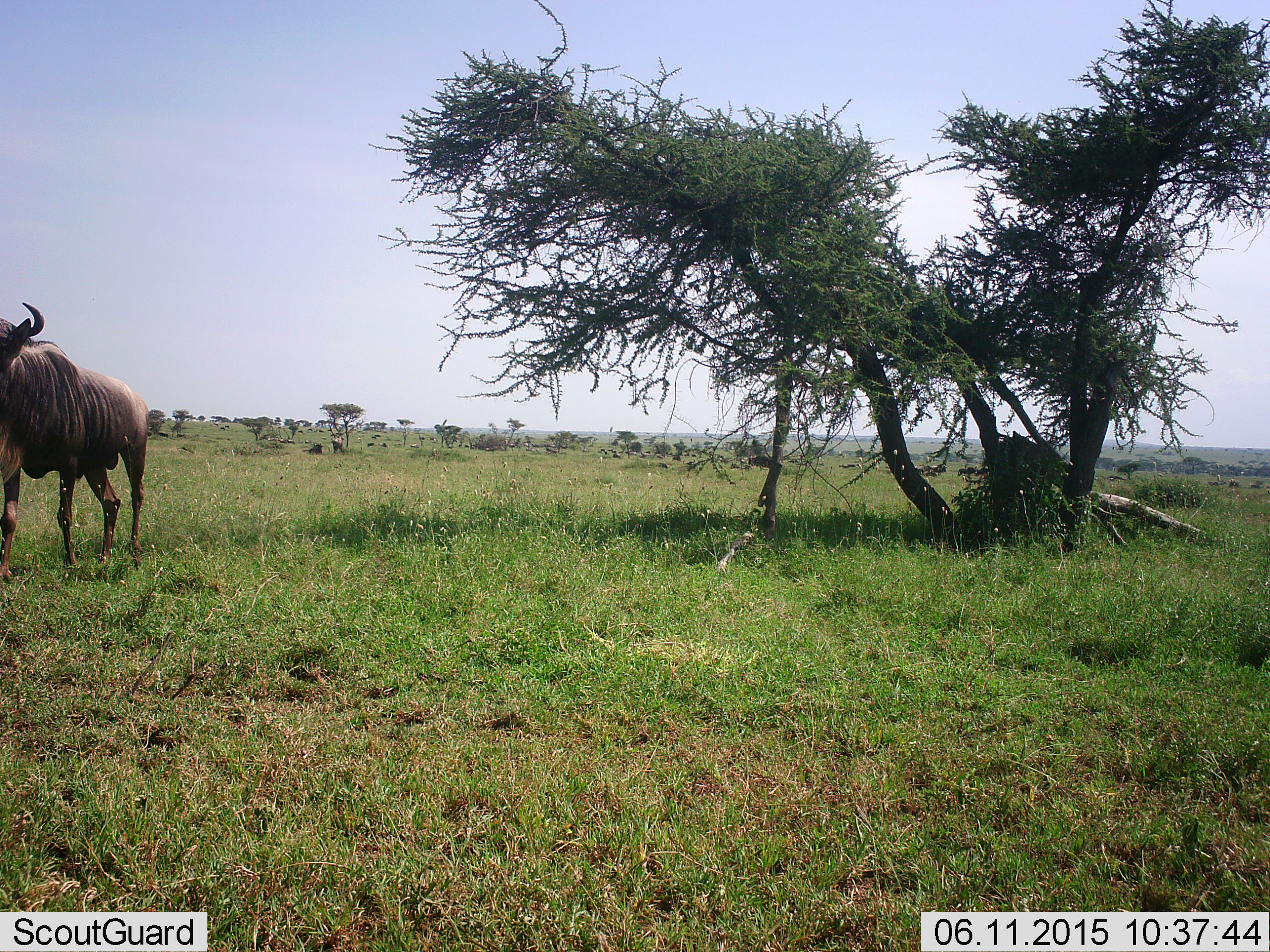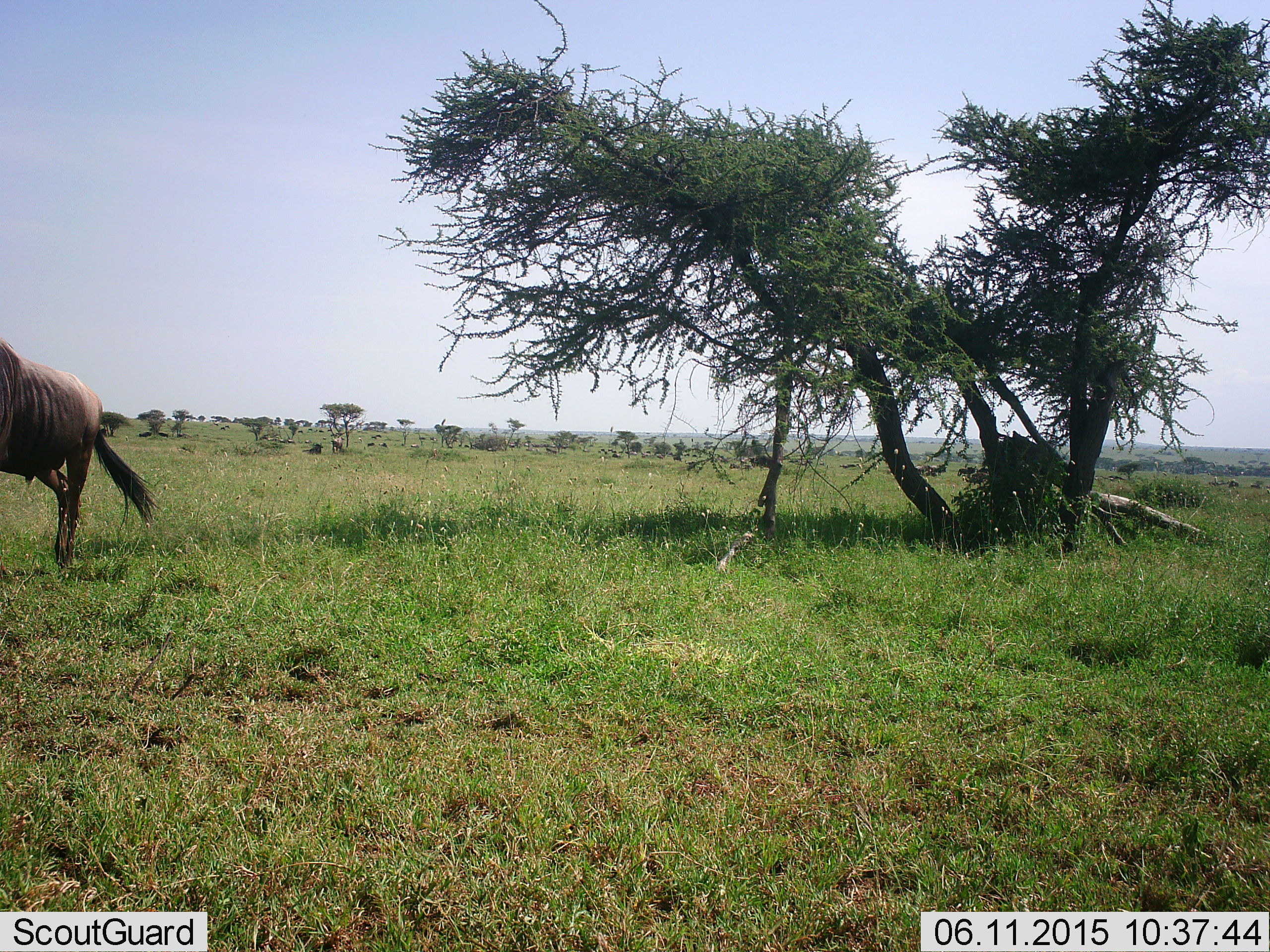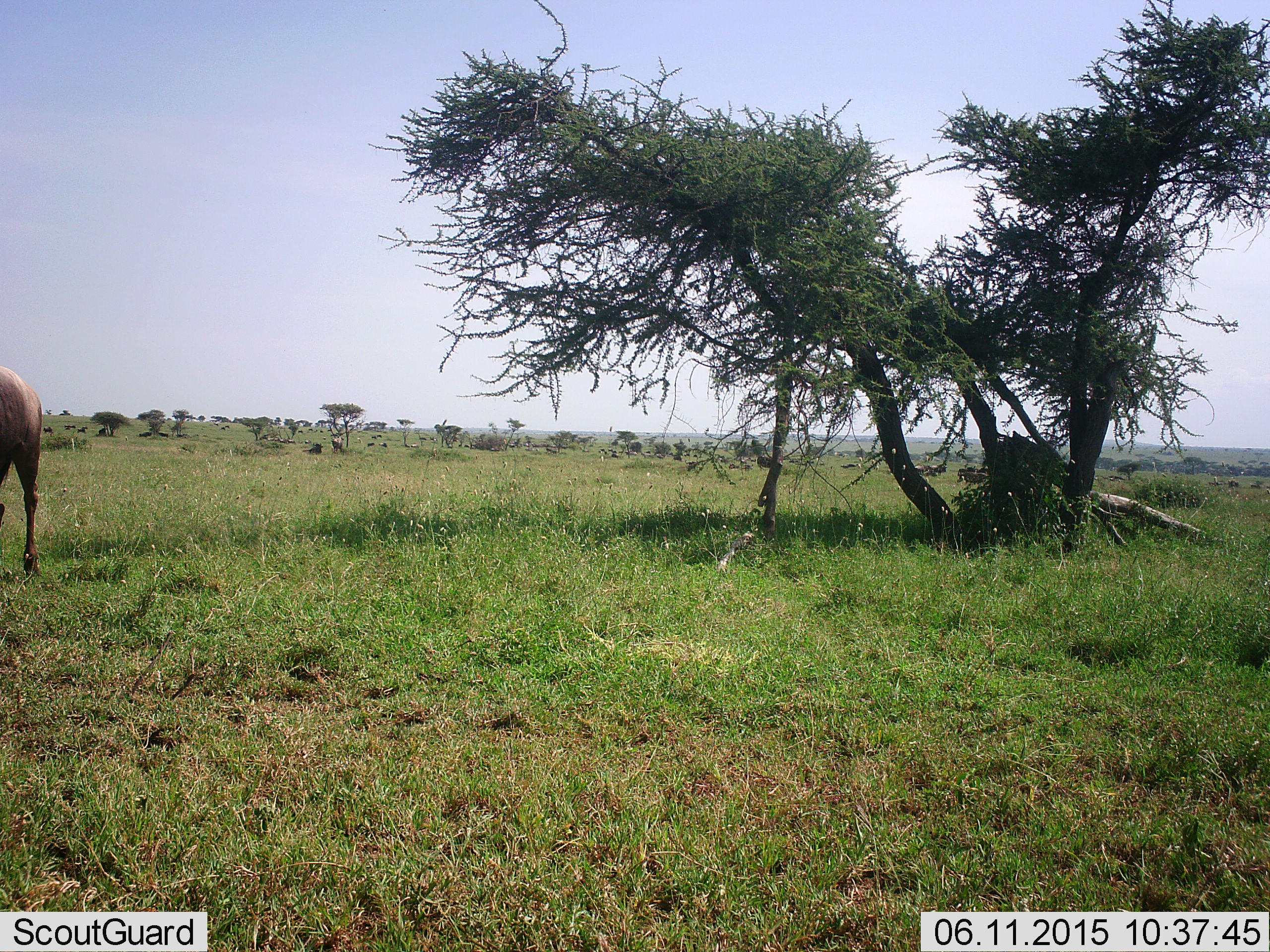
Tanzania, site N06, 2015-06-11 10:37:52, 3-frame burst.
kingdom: Animalia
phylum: Chordata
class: Mammalia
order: Artiodactyla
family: Bovidae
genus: Connochaetes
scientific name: Connochaetes taurinus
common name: blue wildebeest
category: wildebeest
Wildebeest (blue wildebeest) (Connochaetes taurinus), count 3. Behavior (volunteer vote fractions): standing 64%, resting 9%, moving 91%, interacting 0%. Young present (vote fraction): 0%. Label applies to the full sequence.